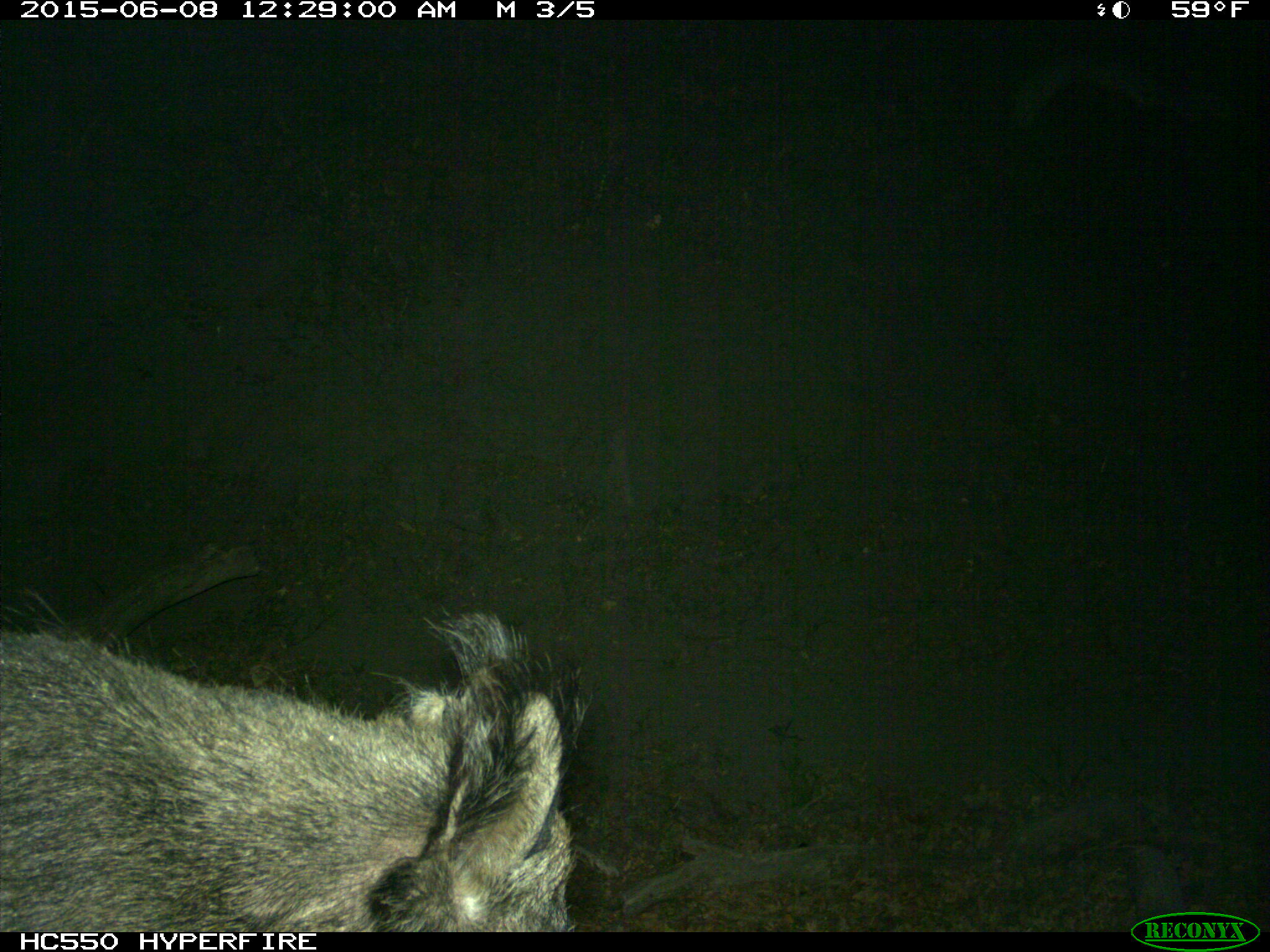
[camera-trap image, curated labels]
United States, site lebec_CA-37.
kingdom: Animalia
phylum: Chordata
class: Mammalia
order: Artiodactyla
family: Suidae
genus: Sus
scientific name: Sus scrofa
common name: wild boar